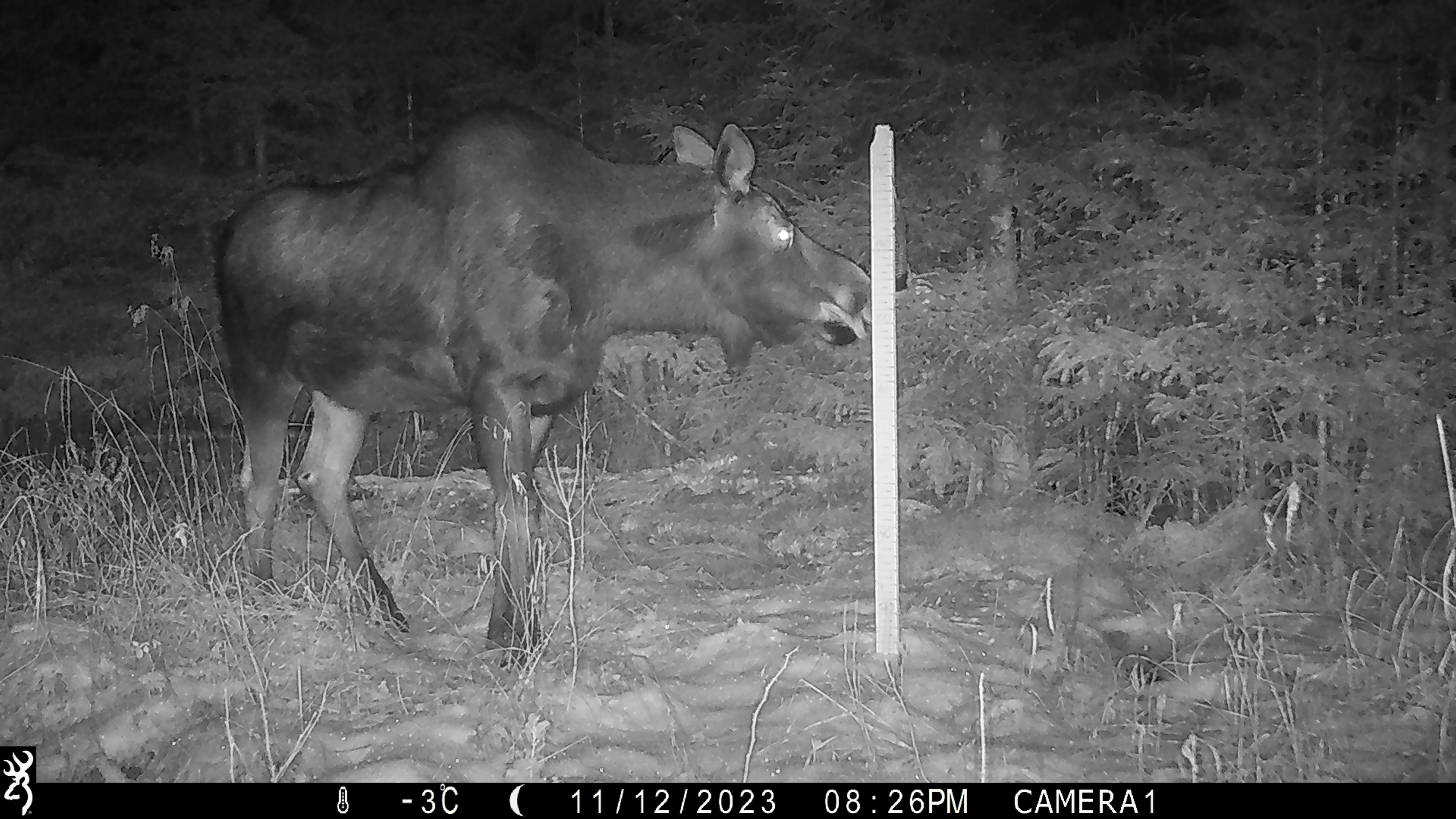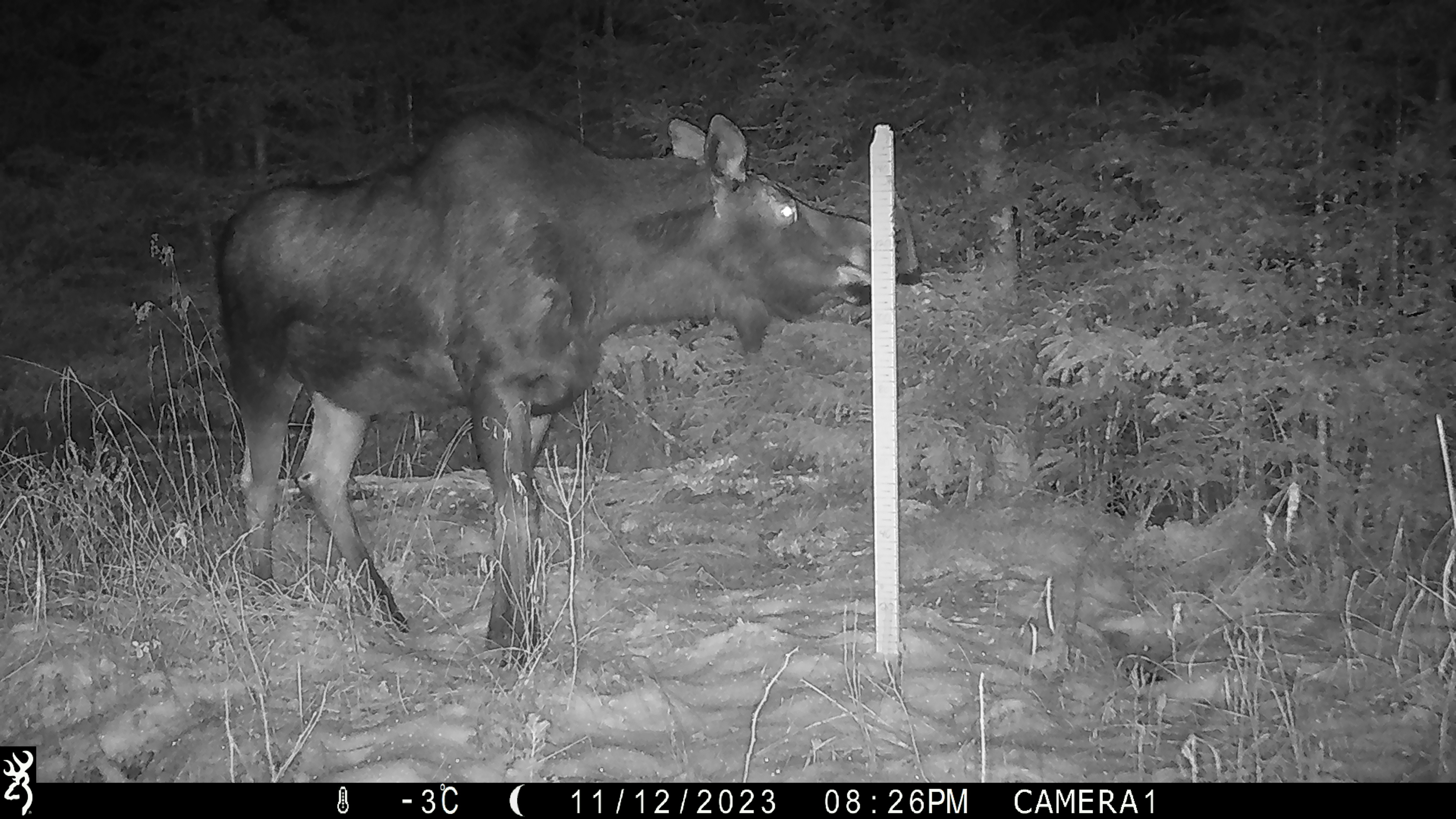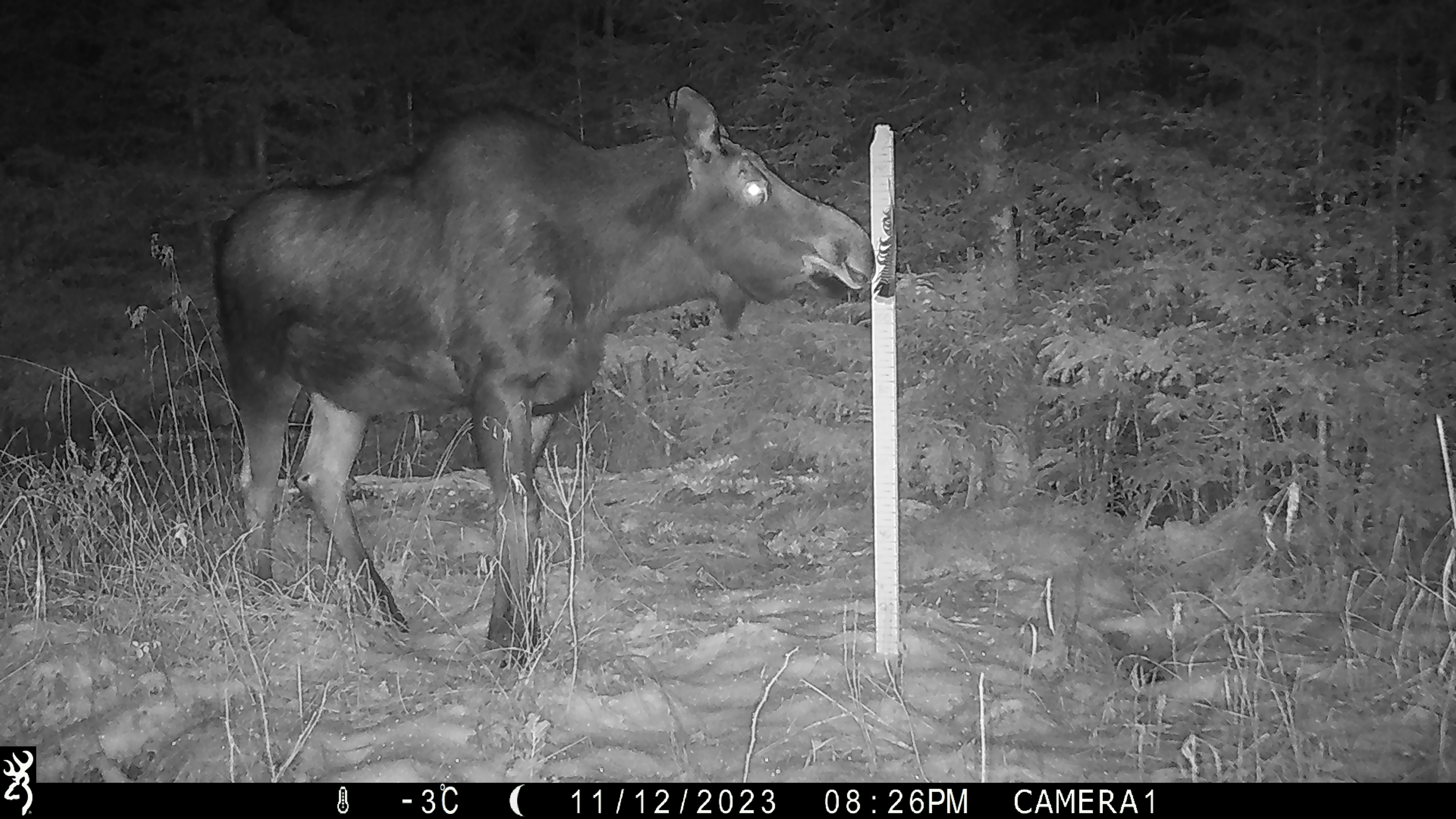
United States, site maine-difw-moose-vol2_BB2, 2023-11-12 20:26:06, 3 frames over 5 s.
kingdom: Animalia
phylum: Chordata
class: Mammalia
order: Artiodactyla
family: Cervidae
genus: Alces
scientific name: Alces alces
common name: moose